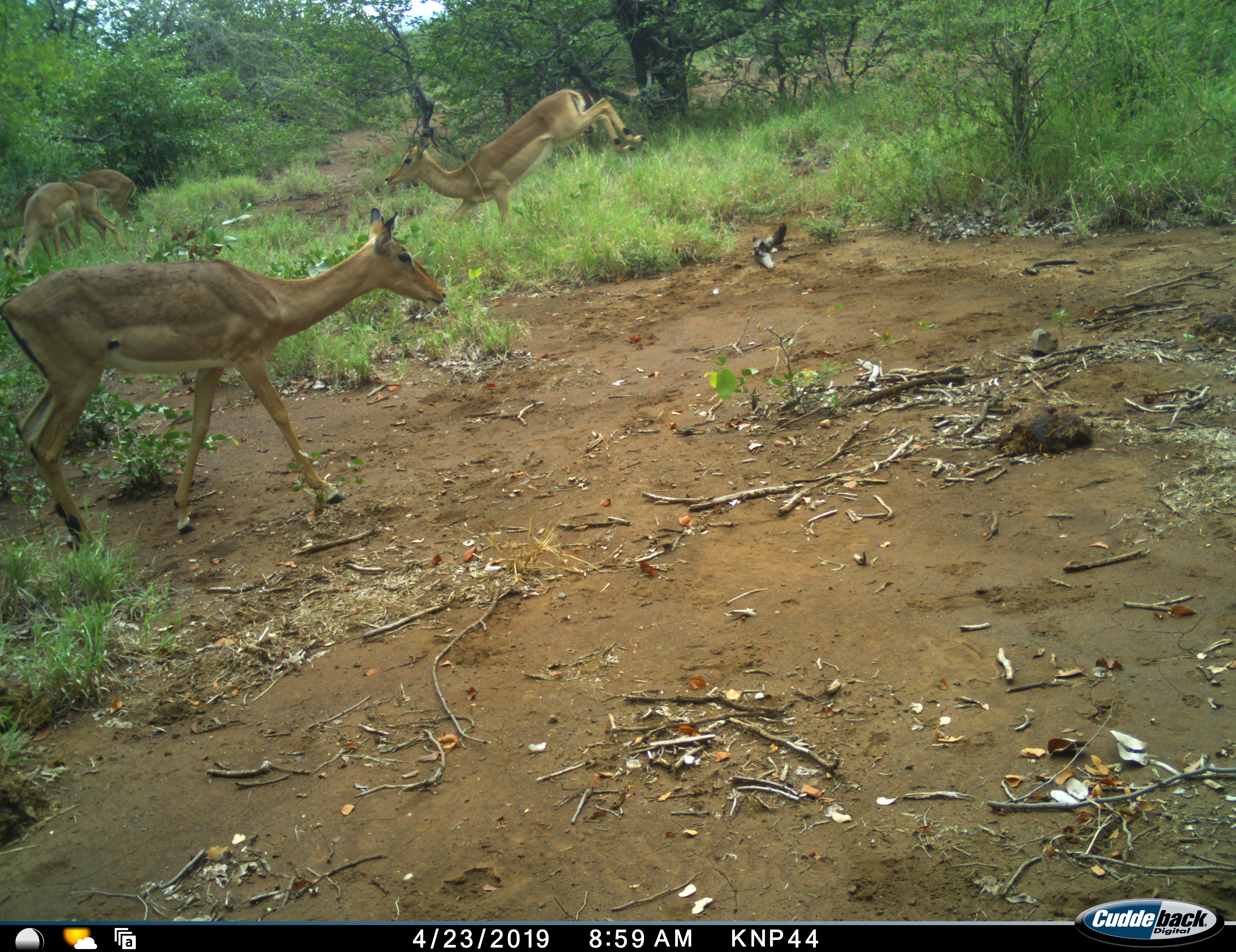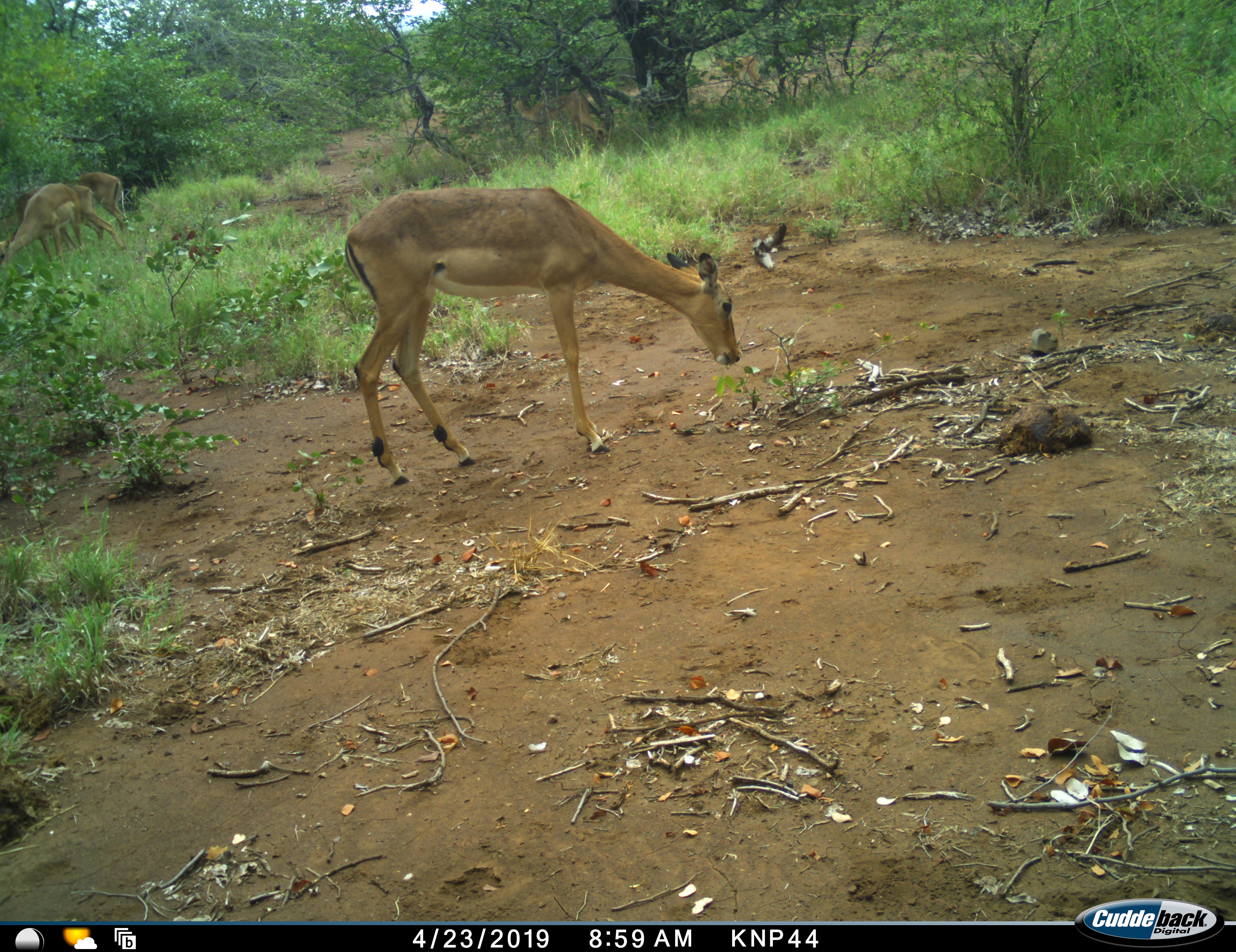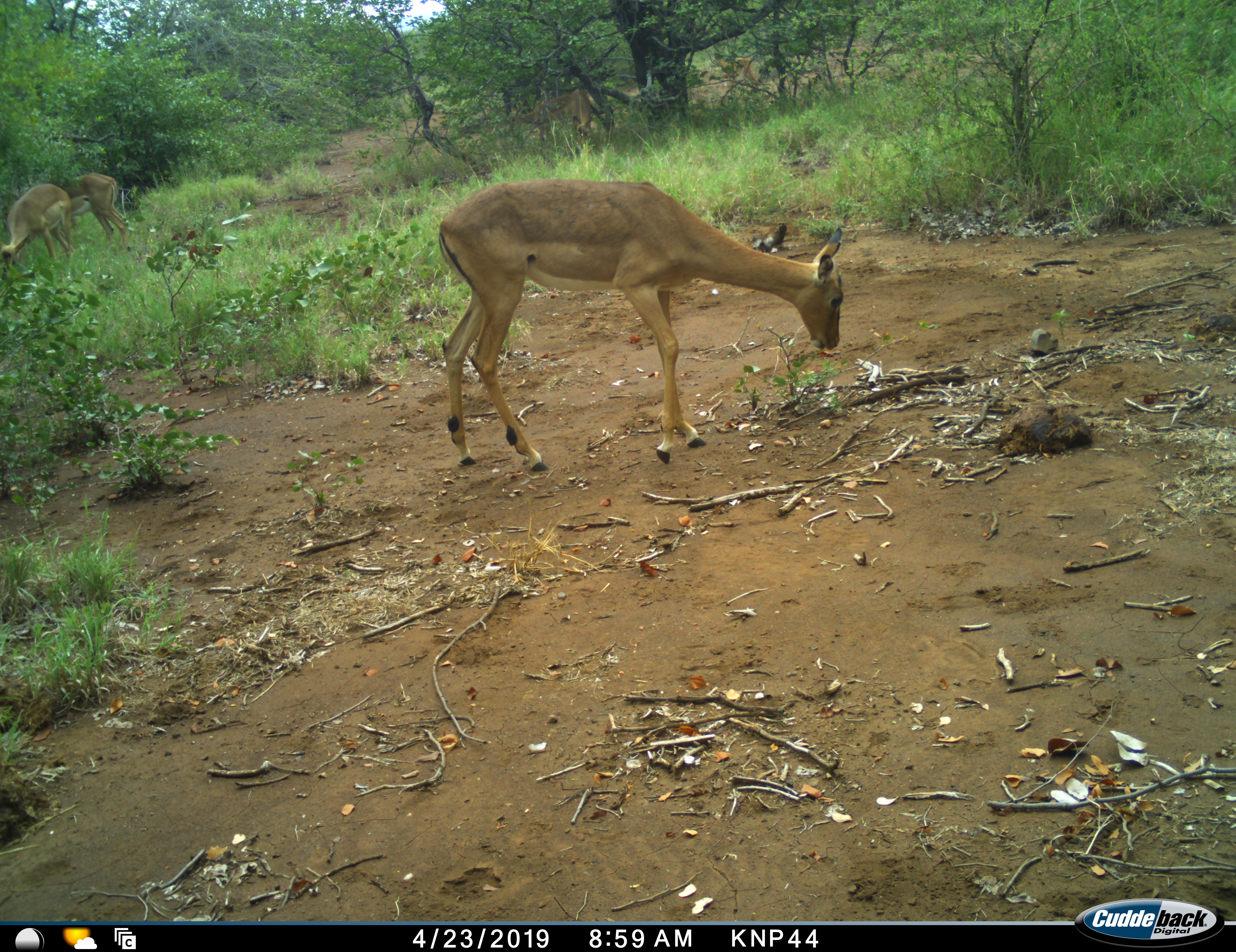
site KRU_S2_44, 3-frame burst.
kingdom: Animalia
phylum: Chordata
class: Mammalia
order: Artiodactyla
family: Bovidae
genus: Aepyceros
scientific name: Aepyceros melampus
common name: impala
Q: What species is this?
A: Impala (Aepyceros melampus).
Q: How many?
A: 6.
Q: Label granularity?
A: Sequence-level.